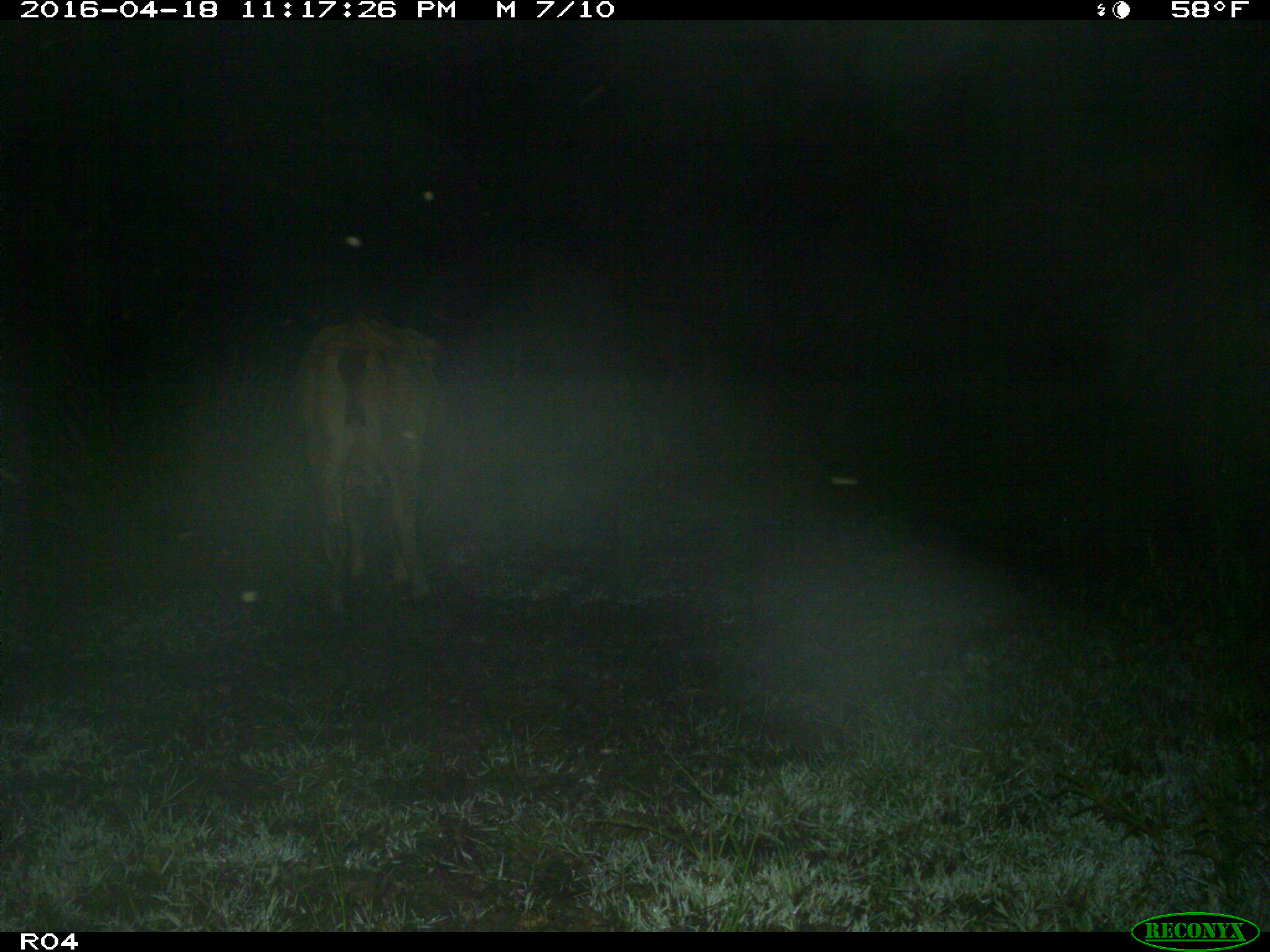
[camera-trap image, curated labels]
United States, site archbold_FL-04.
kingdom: Animalia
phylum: Chordata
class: Mammalia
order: Artiodactyla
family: Bovidae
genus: Bos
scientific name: Bos taurus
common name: domestic cow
Bos taurus (domestic cow).